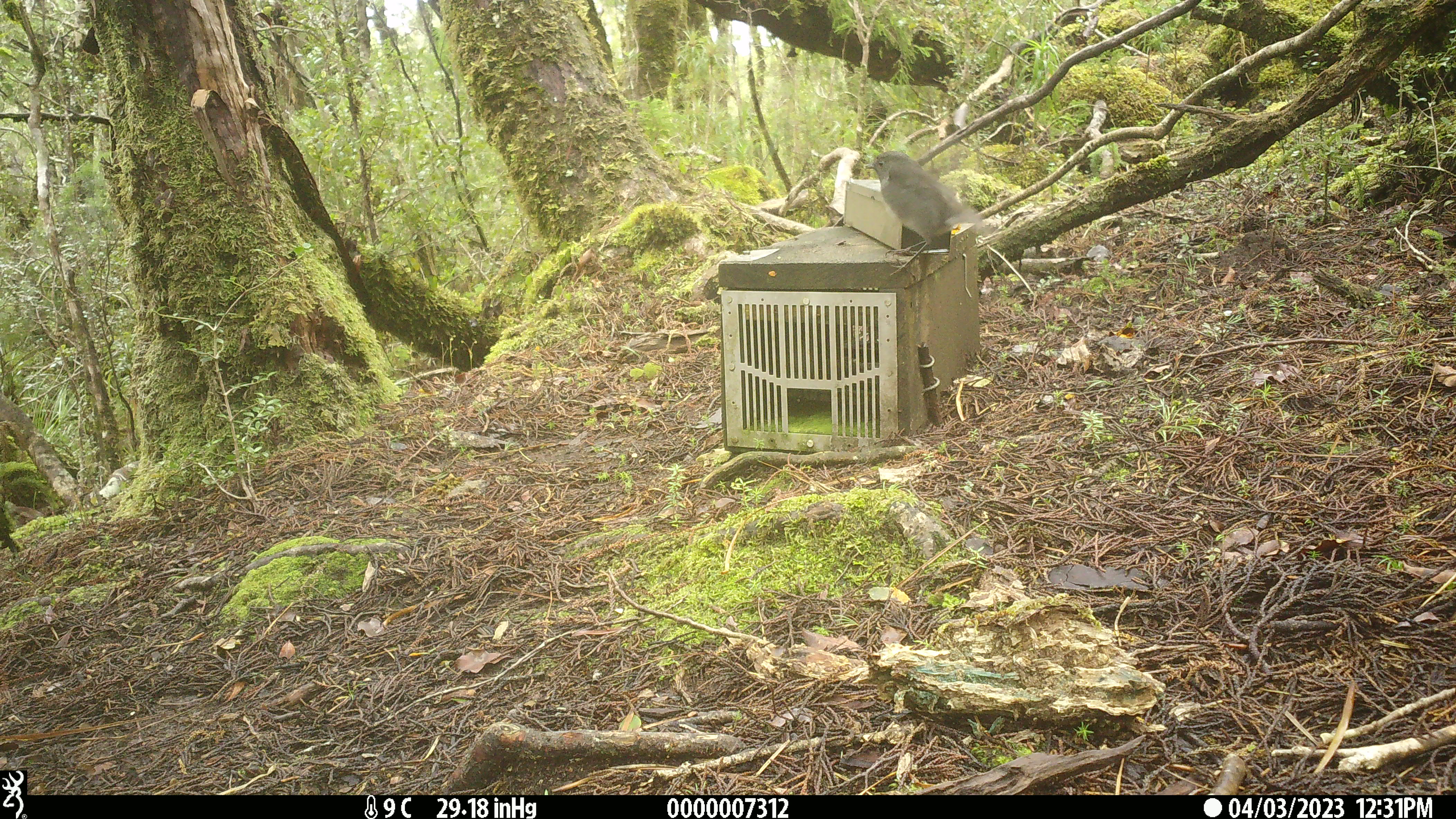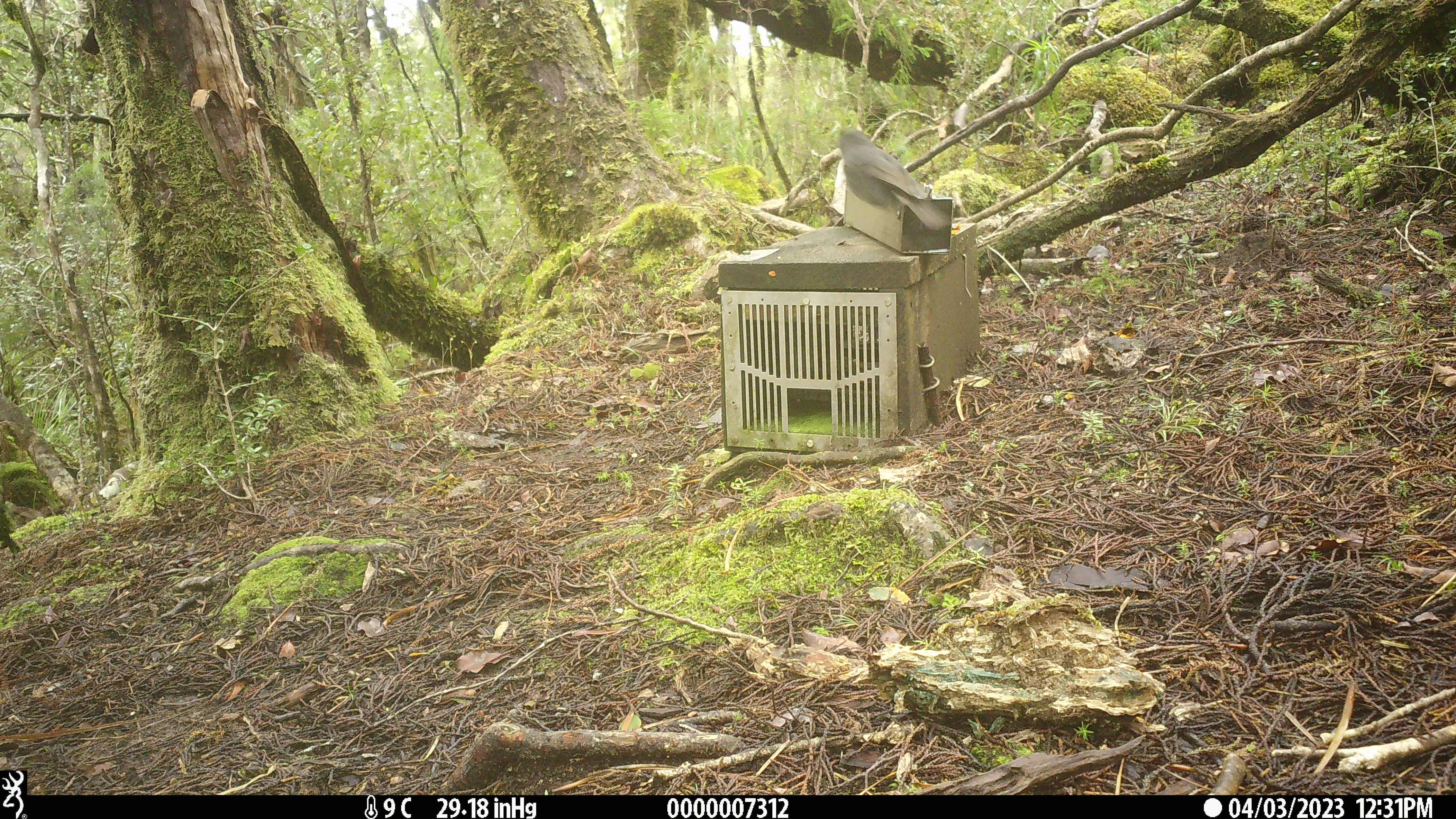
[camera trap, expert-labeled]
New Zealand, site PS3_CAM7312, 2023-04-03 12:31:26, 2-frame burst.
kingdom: Animalia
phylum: Chordata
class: Aves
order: Passeriformes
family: Petroicidae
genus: Petroica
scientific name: Petroica australis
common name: new zealand robin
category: robin